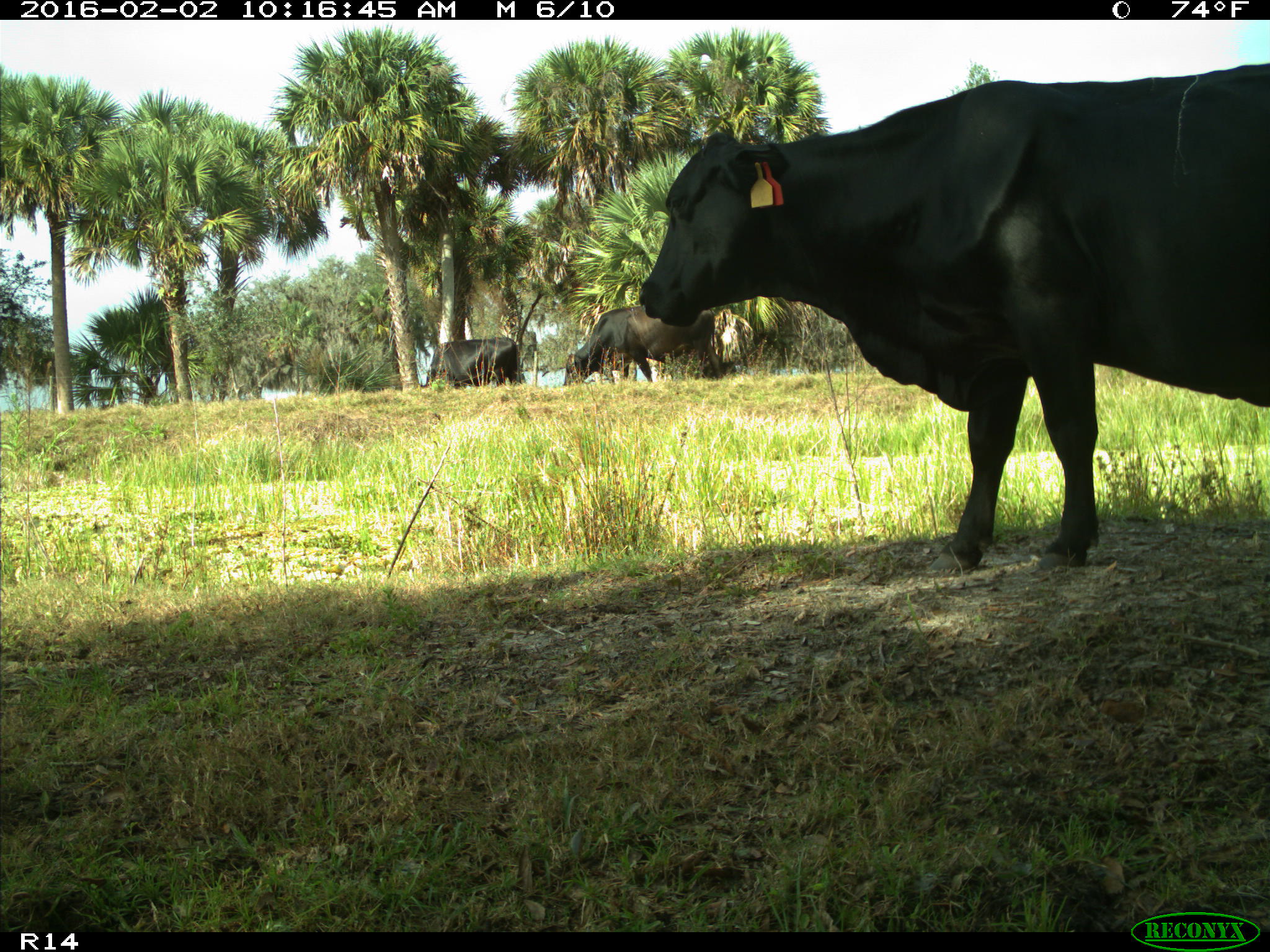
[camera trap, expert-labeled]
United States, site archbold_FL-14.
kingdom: Animalia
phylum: Chordata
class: Mammalia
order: Artiodactyla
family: Bovidae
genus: Bos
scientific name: Bos taurus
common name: domestic cow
Bos taurus (domestic cow).